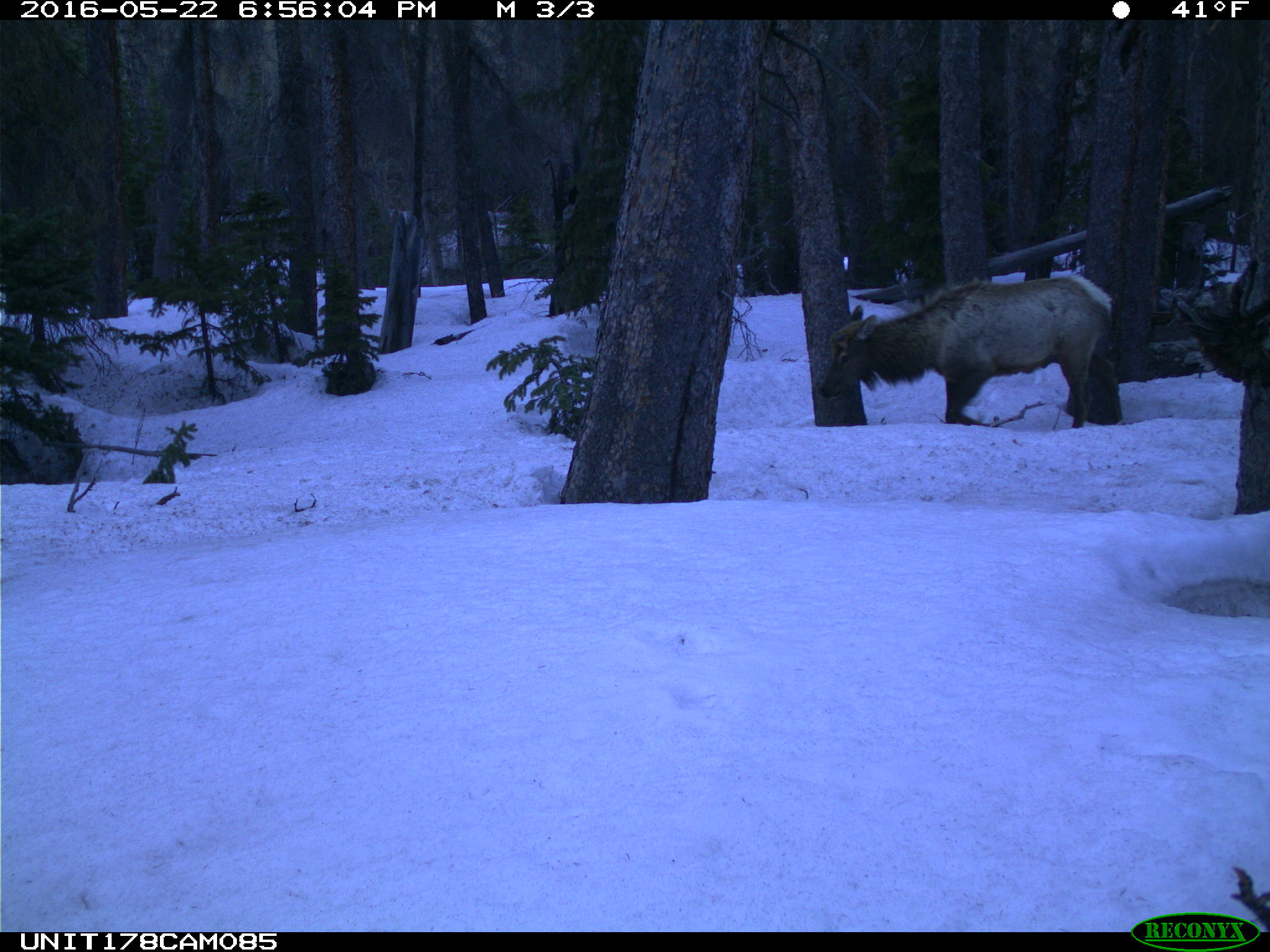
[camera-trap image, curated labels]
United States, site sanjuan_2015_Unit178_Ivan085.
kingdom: Animalia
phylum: Chordata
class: Mammalia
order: Artiodactyla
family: Cervidae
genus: Cervus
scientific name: Cervus elaphus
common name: red deer